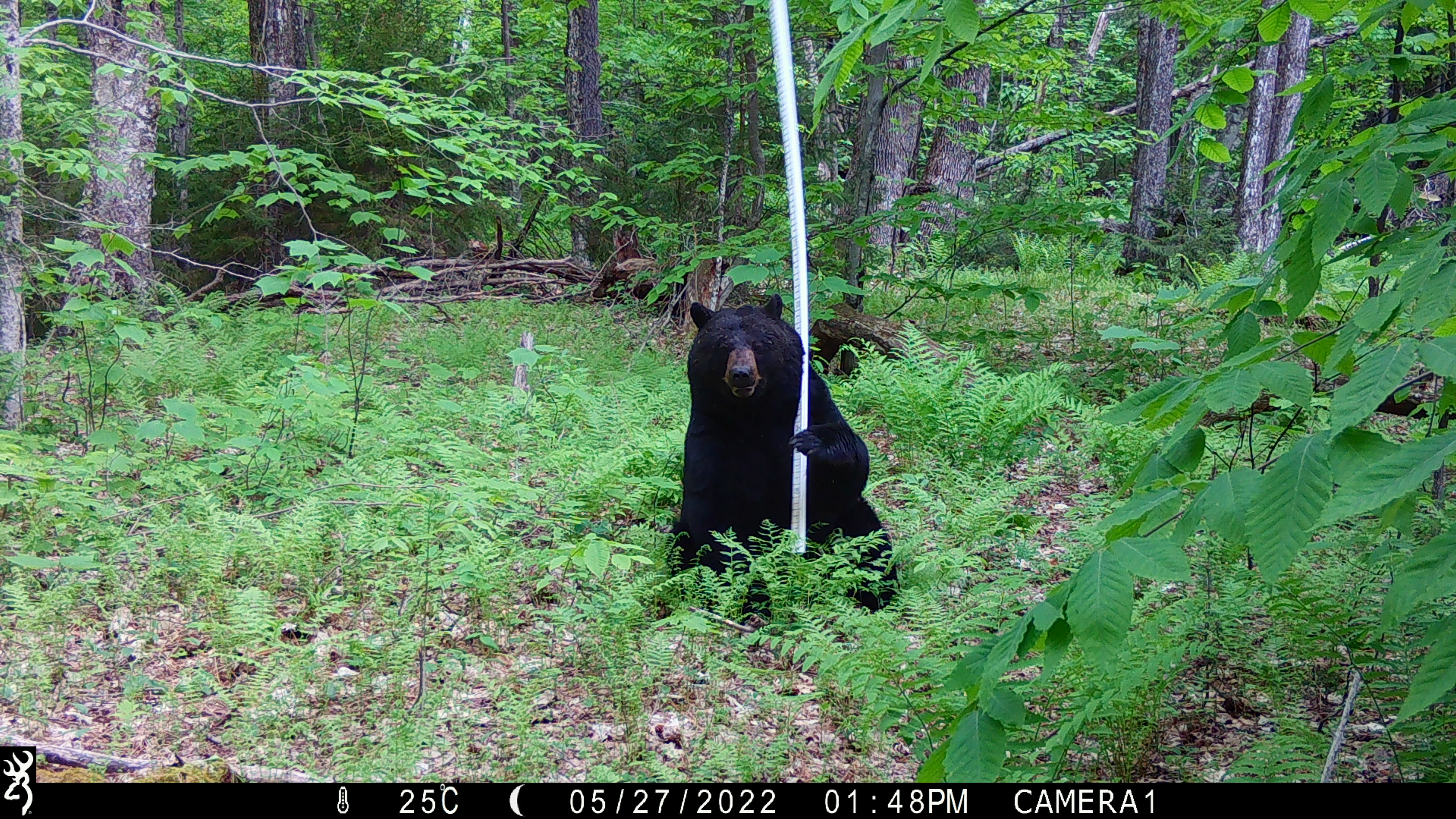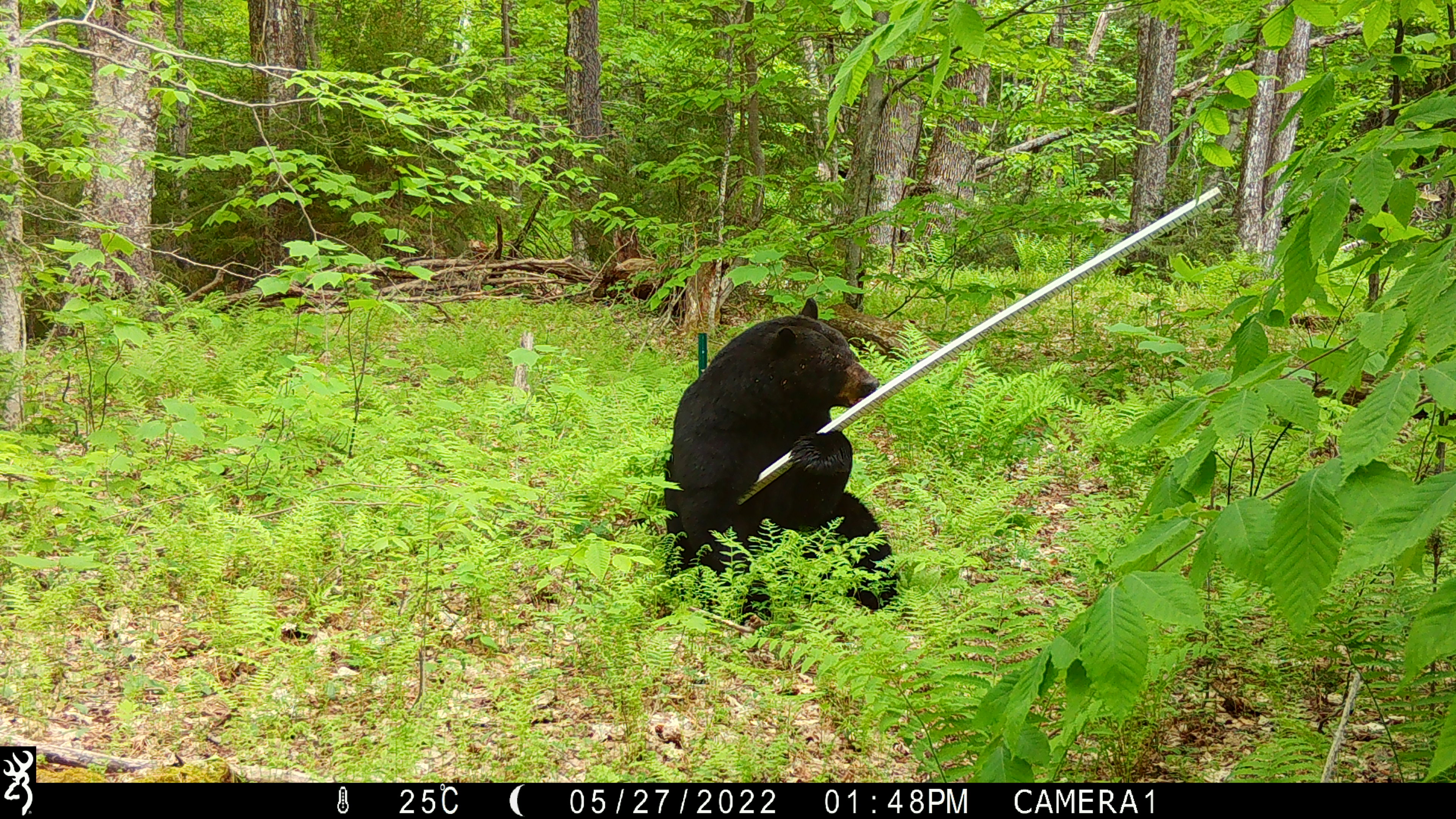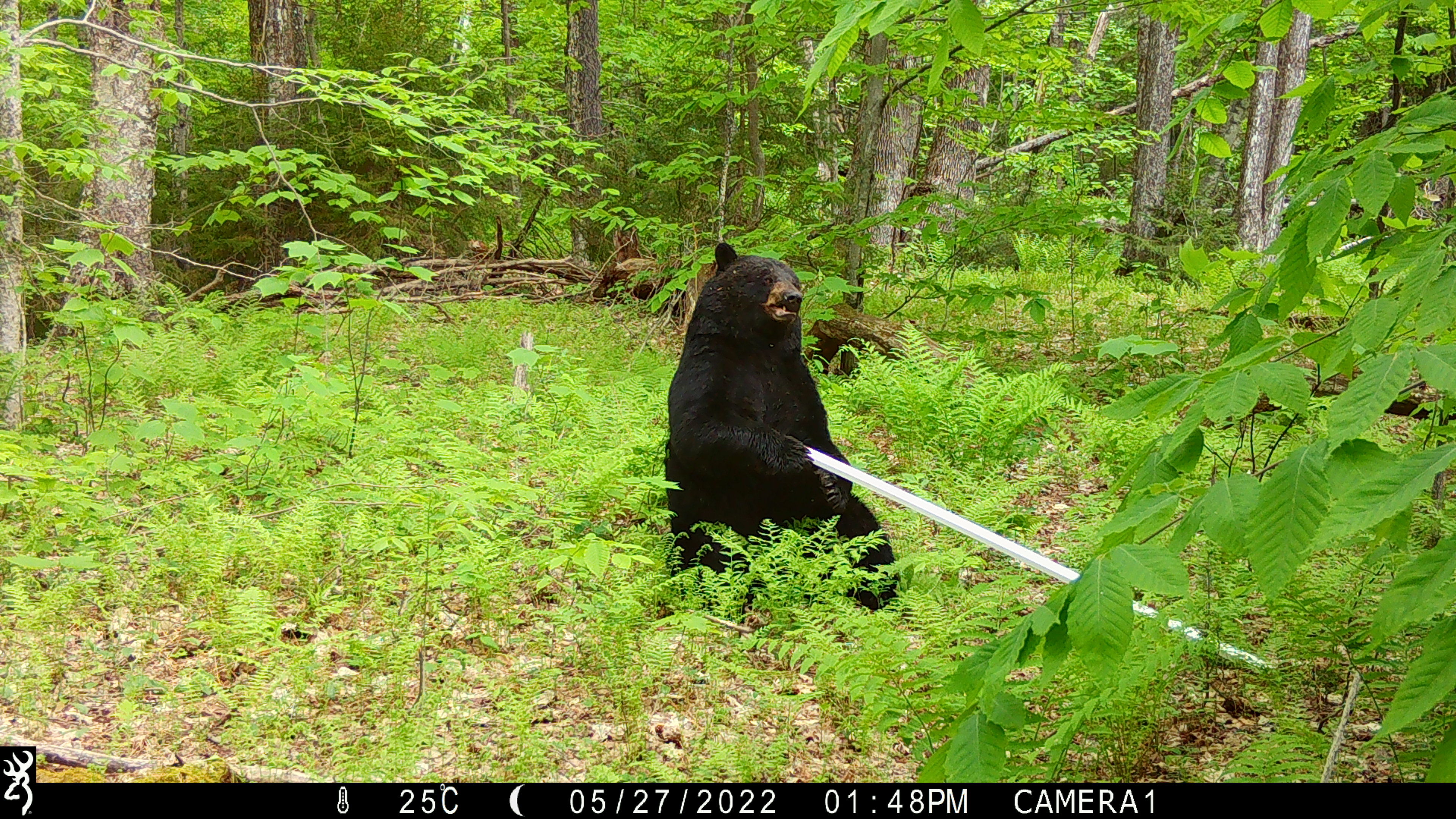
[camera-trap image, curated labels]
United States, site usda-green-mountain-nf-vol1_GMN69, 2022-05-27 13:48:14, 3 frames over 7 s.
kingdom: Animalia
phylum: Chordata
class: Mammalia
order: Carnivora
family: Ursidae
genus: Ursus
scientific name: Ursus americanus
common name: black bear